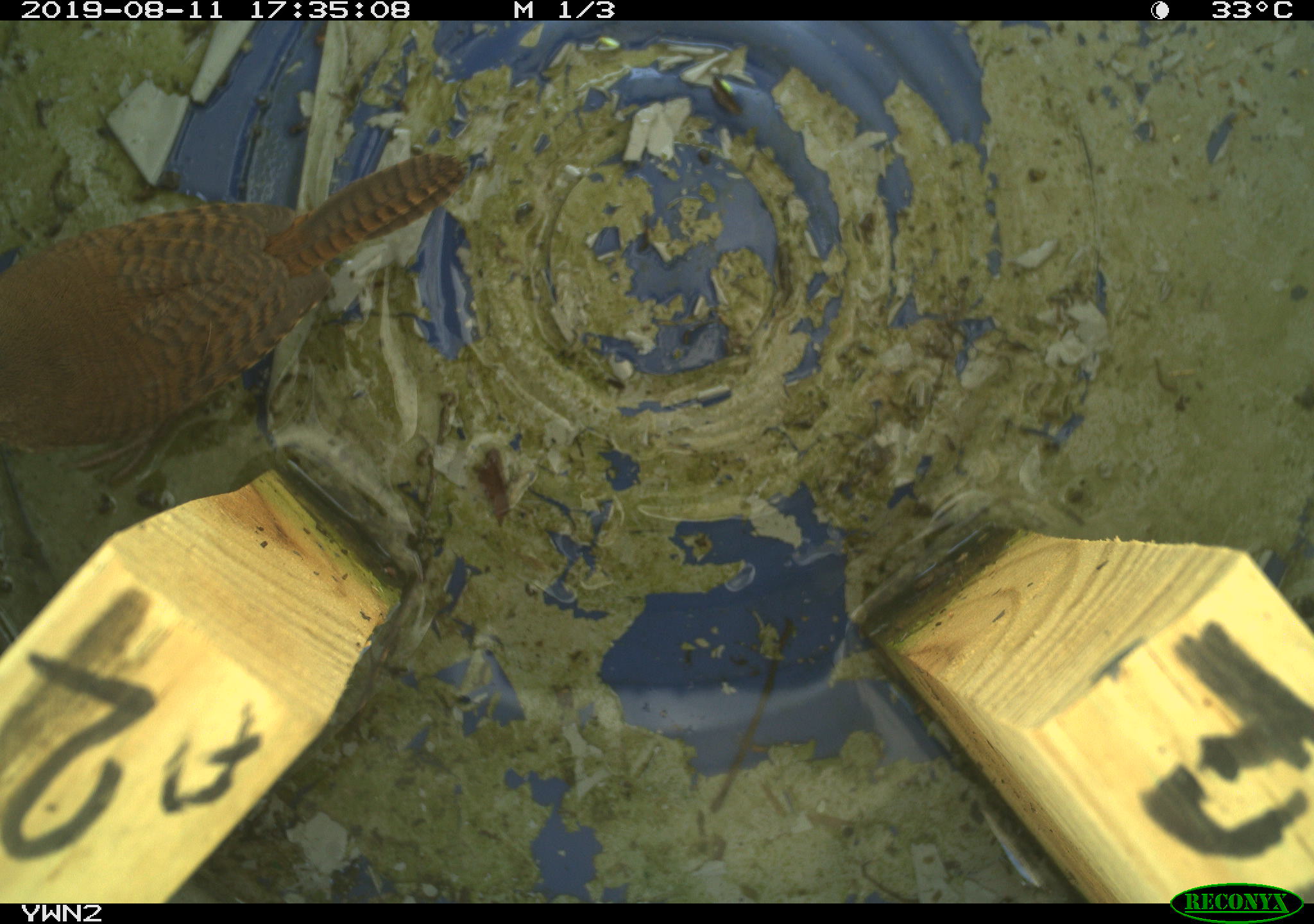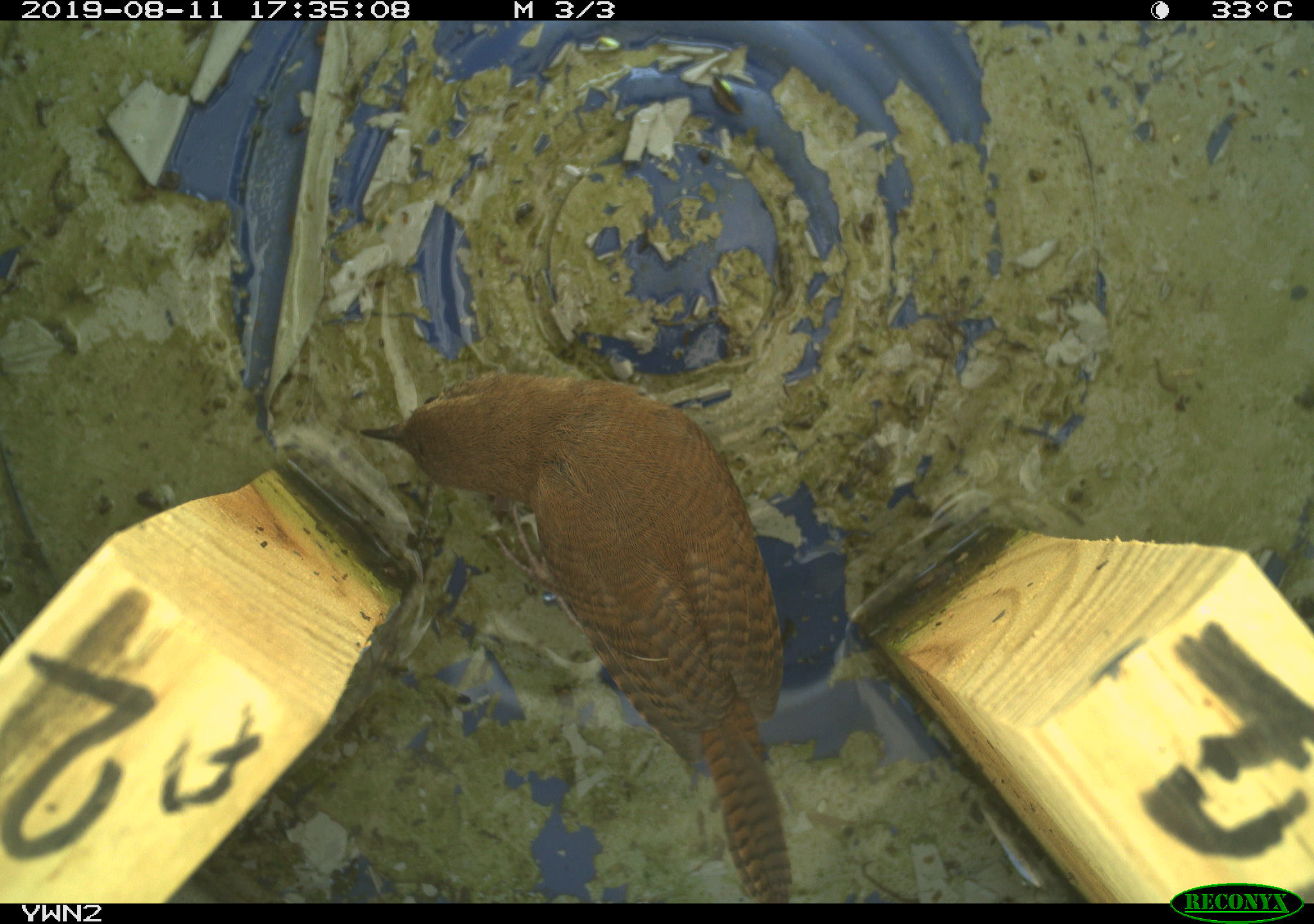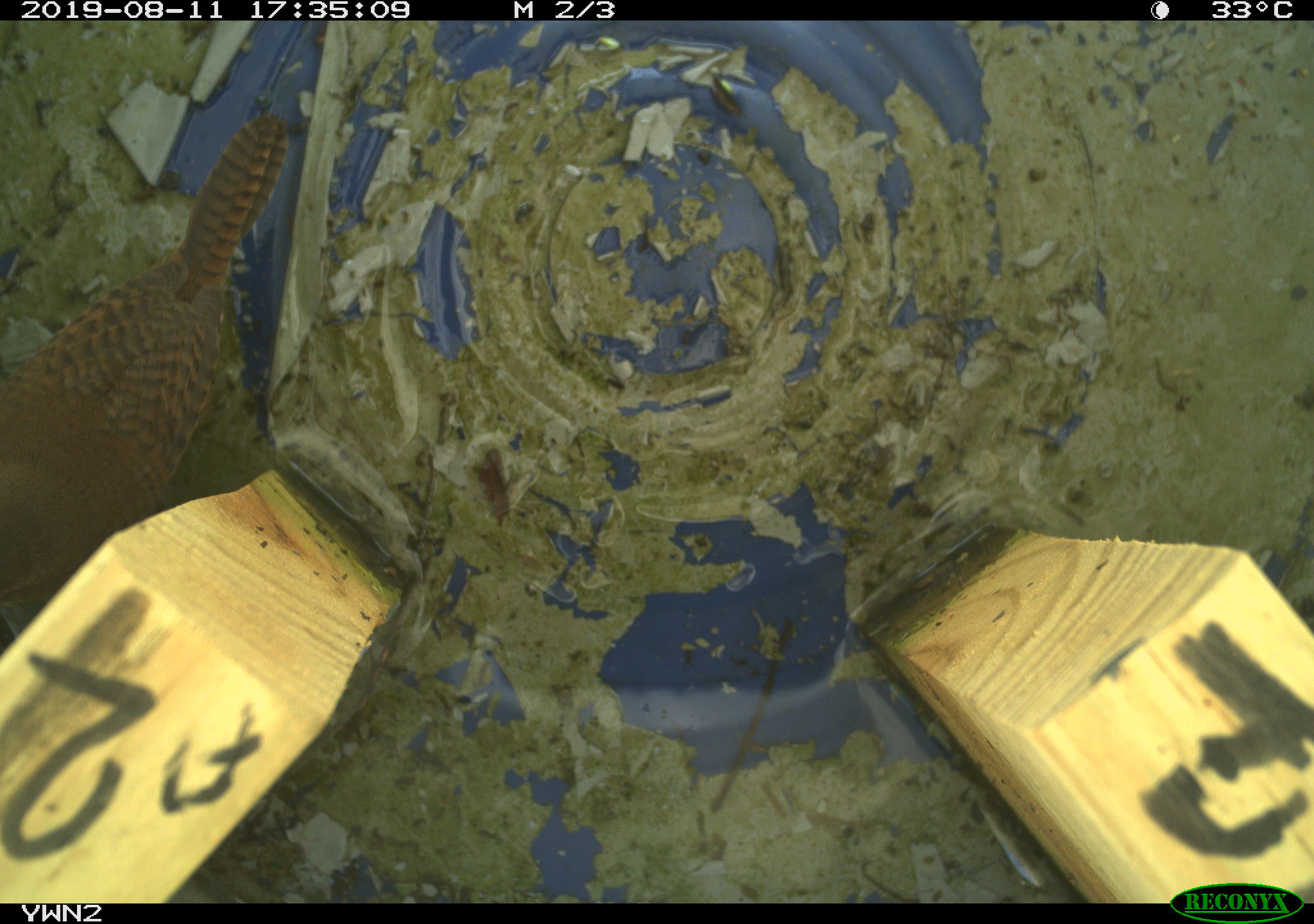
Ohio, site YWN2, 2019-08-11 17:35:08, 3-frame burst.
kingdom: Animalia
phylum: Chordata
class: Aves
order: Passeriformes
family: Troglodytidae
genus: Troglodytes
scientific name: Troglodytes aedon aedon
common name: northern house wren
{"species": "northern house wren (Troglodytes aedon aedon)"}